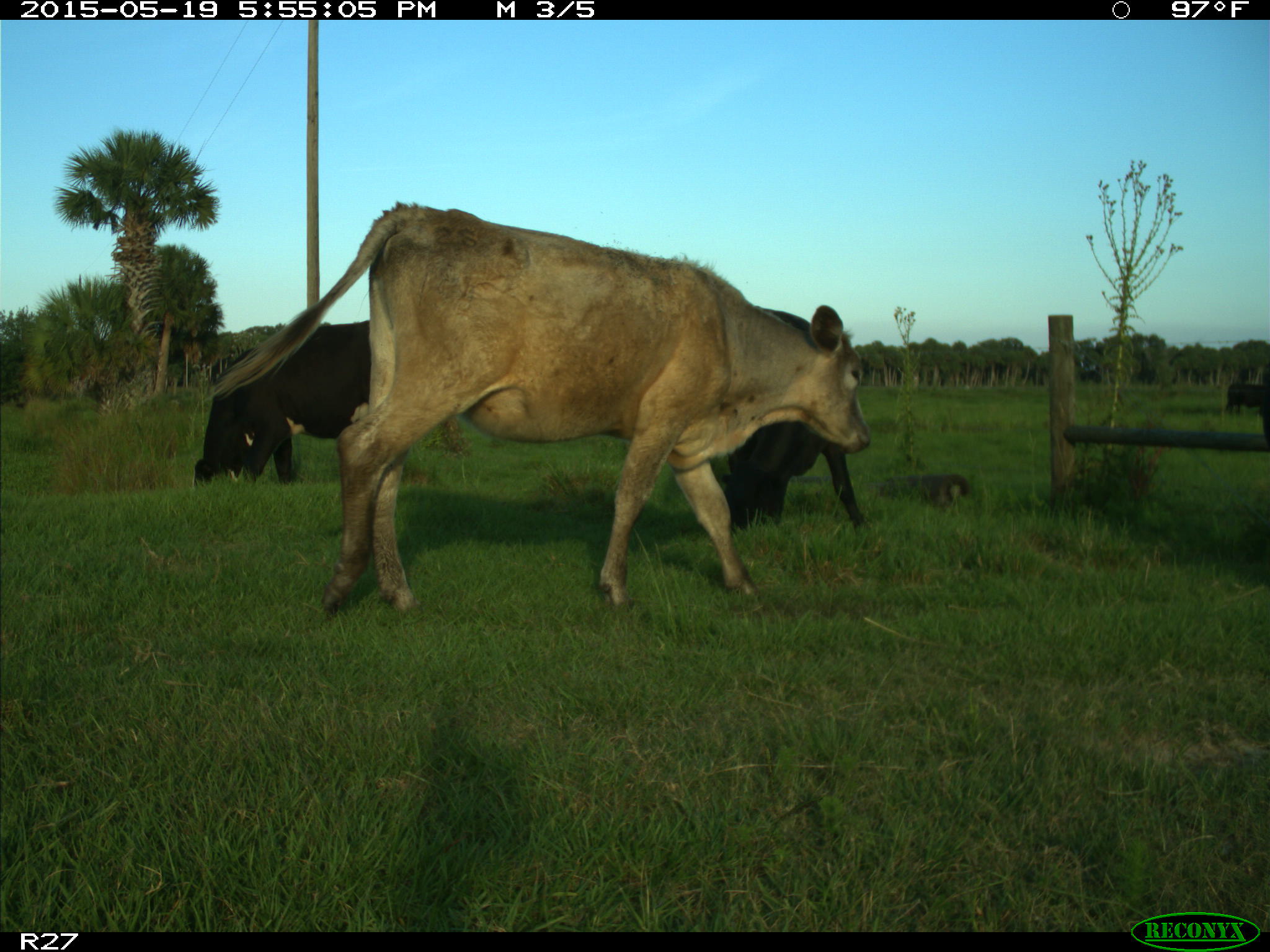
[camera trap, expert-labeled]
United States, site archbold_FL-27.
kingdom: Animalia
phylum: Chordata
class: Mammalia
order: Artiodactyla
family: Bovidae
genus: Bos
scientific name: Bos taurus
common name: domestic cow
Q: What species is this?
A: Bos taurus (domestic cow).